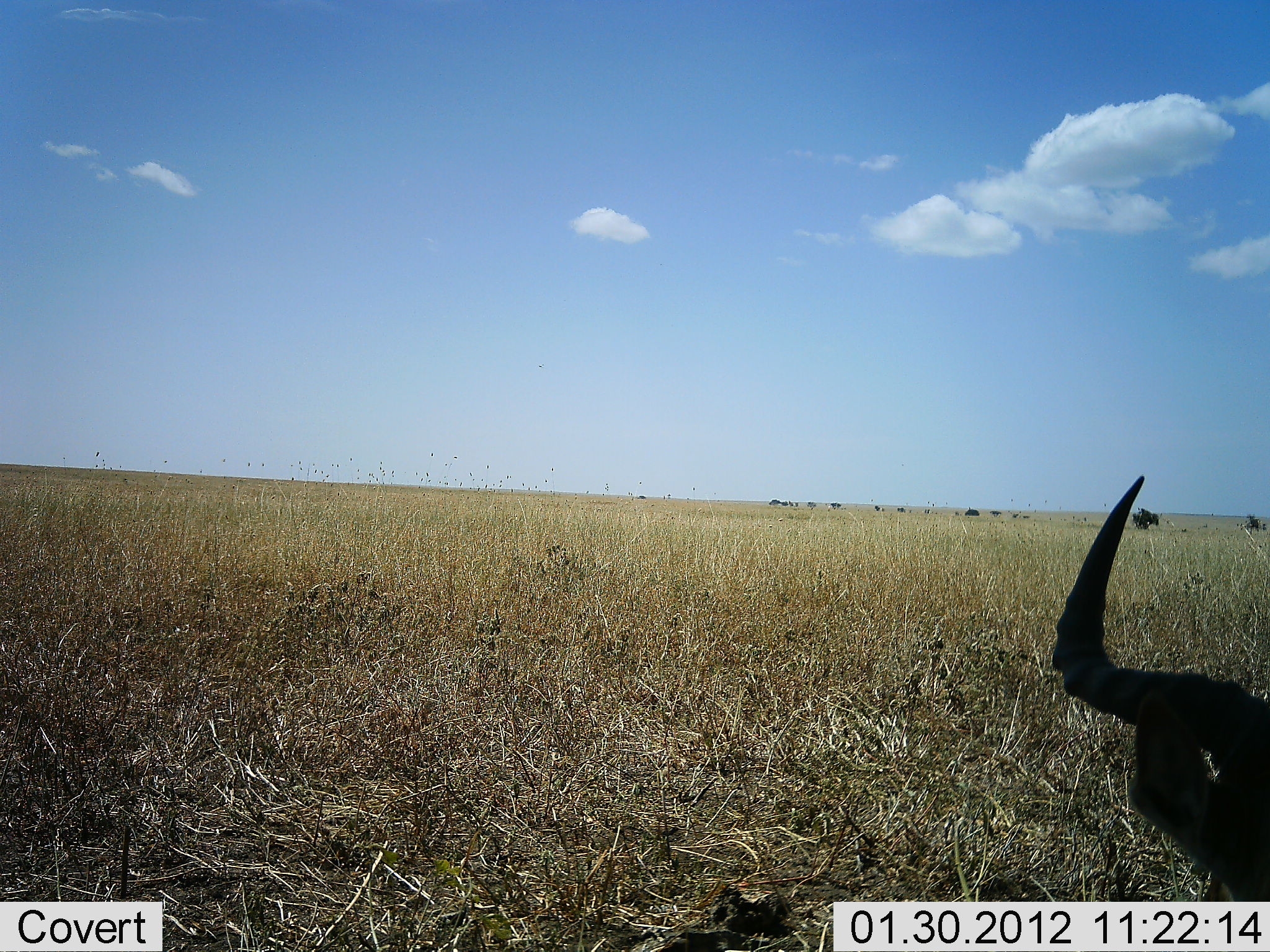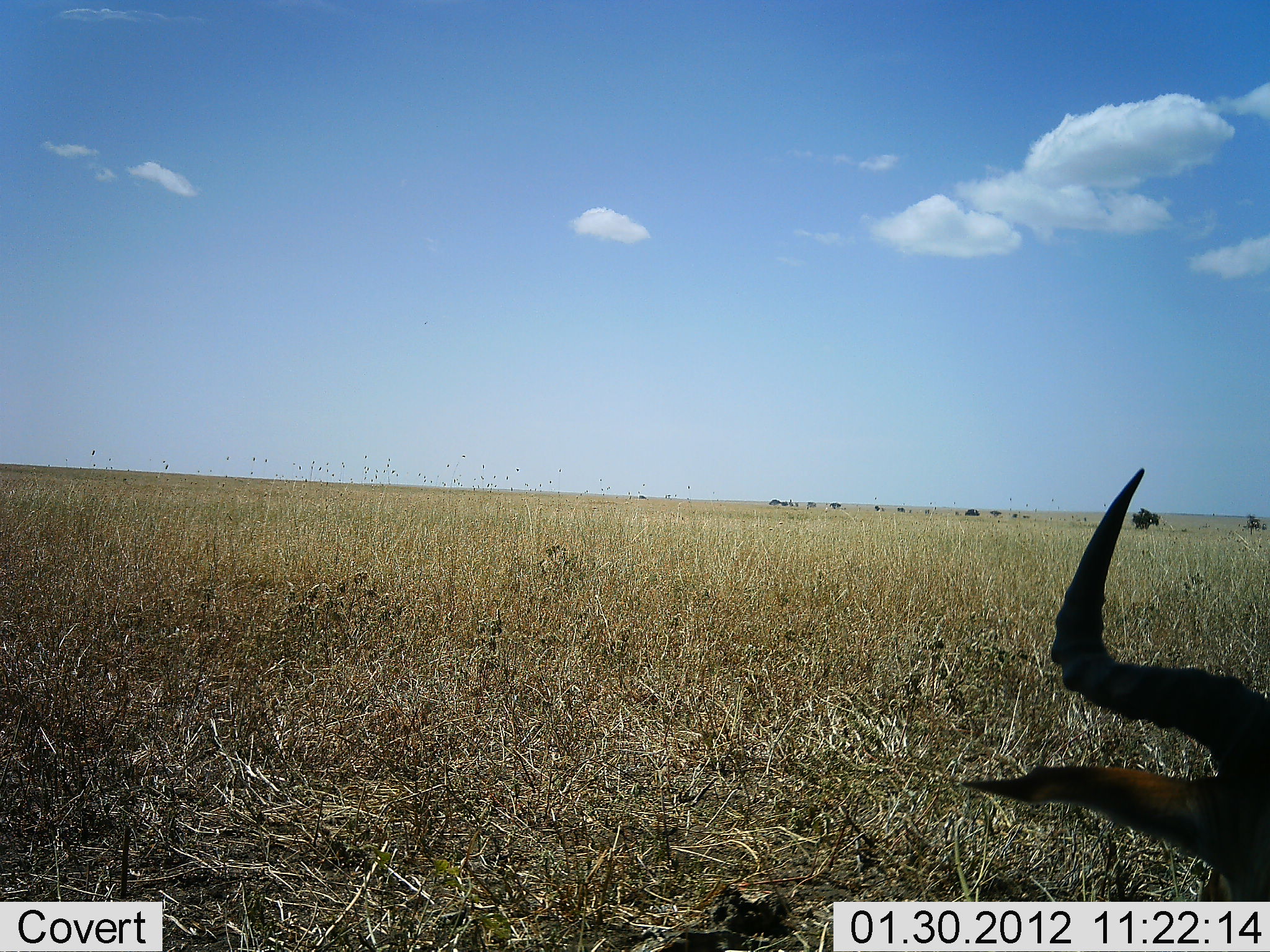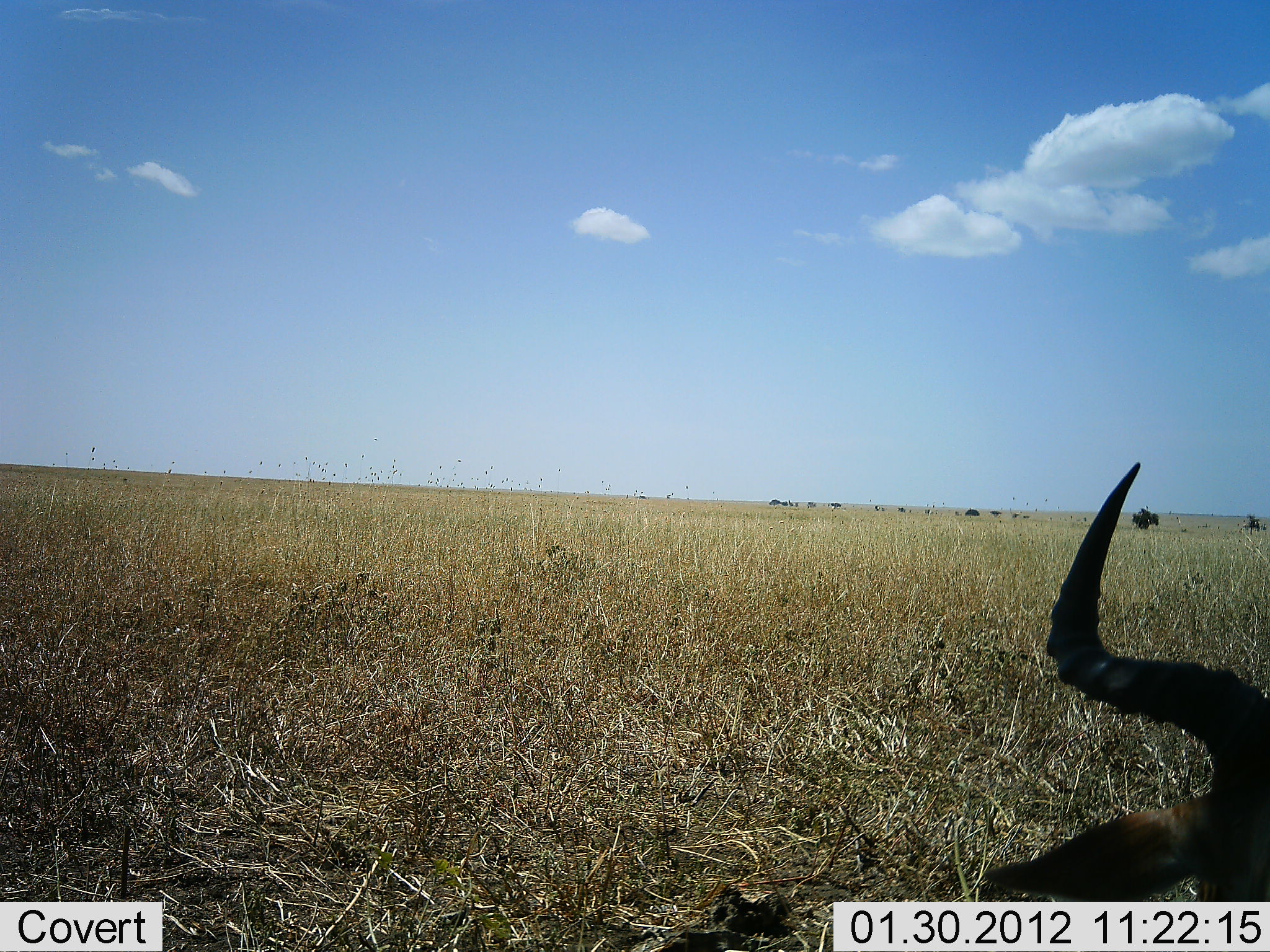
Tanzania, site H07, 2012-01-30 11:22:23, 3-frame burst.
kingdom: Animalia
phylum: Chordata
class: Mammalia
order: Artiodactyla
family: Bovidae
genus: Alcelaphus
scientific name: Alcelaphus buselaphus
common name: hartebeest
Hartebeest (Alcelaphus buselaphus), count 1. Behavior (volunteer vote fractions): standing 24%, resting 76%, moving 0%, interacting 0%. Young present (vote fraction): 0%. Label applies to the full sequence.